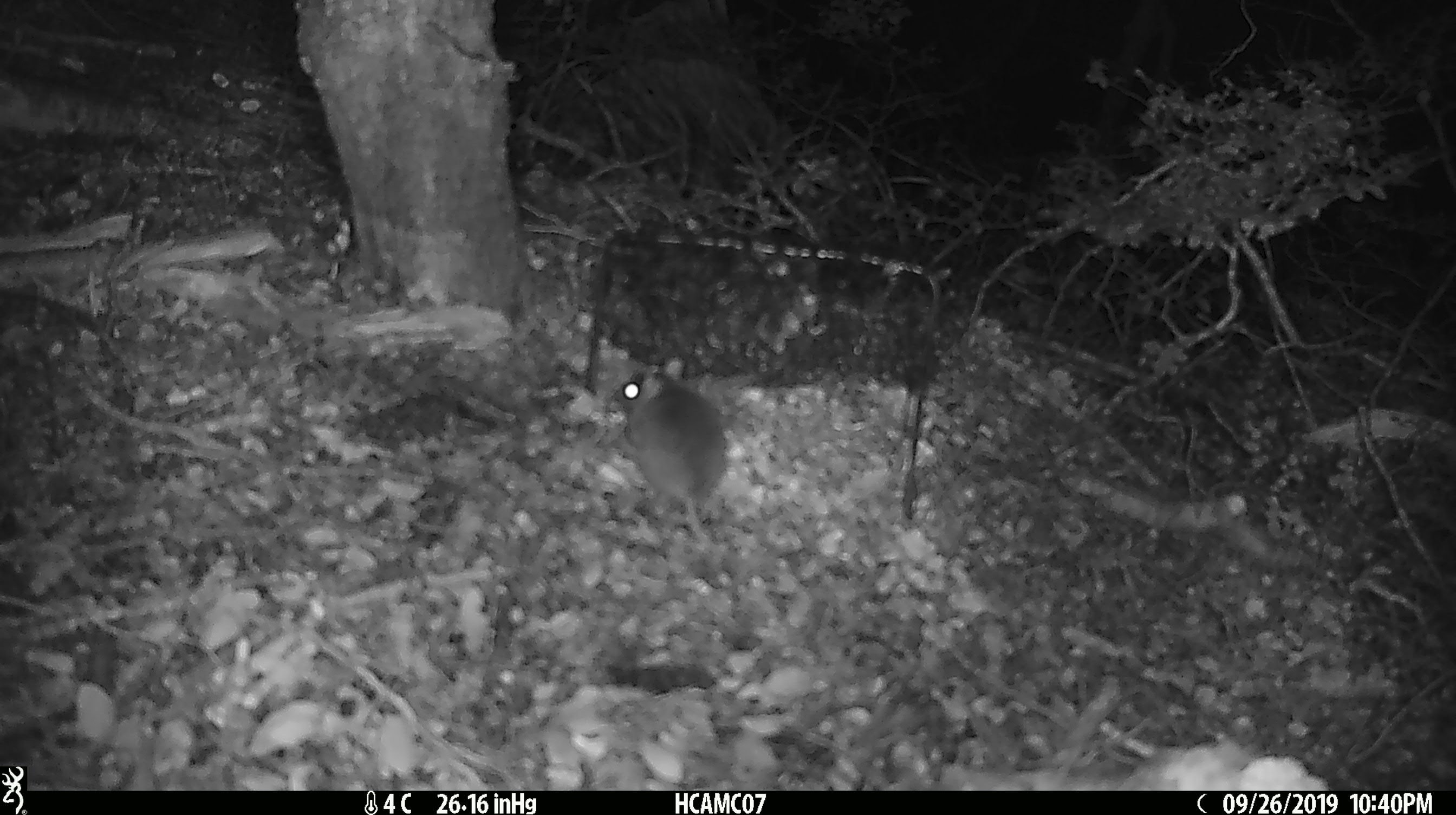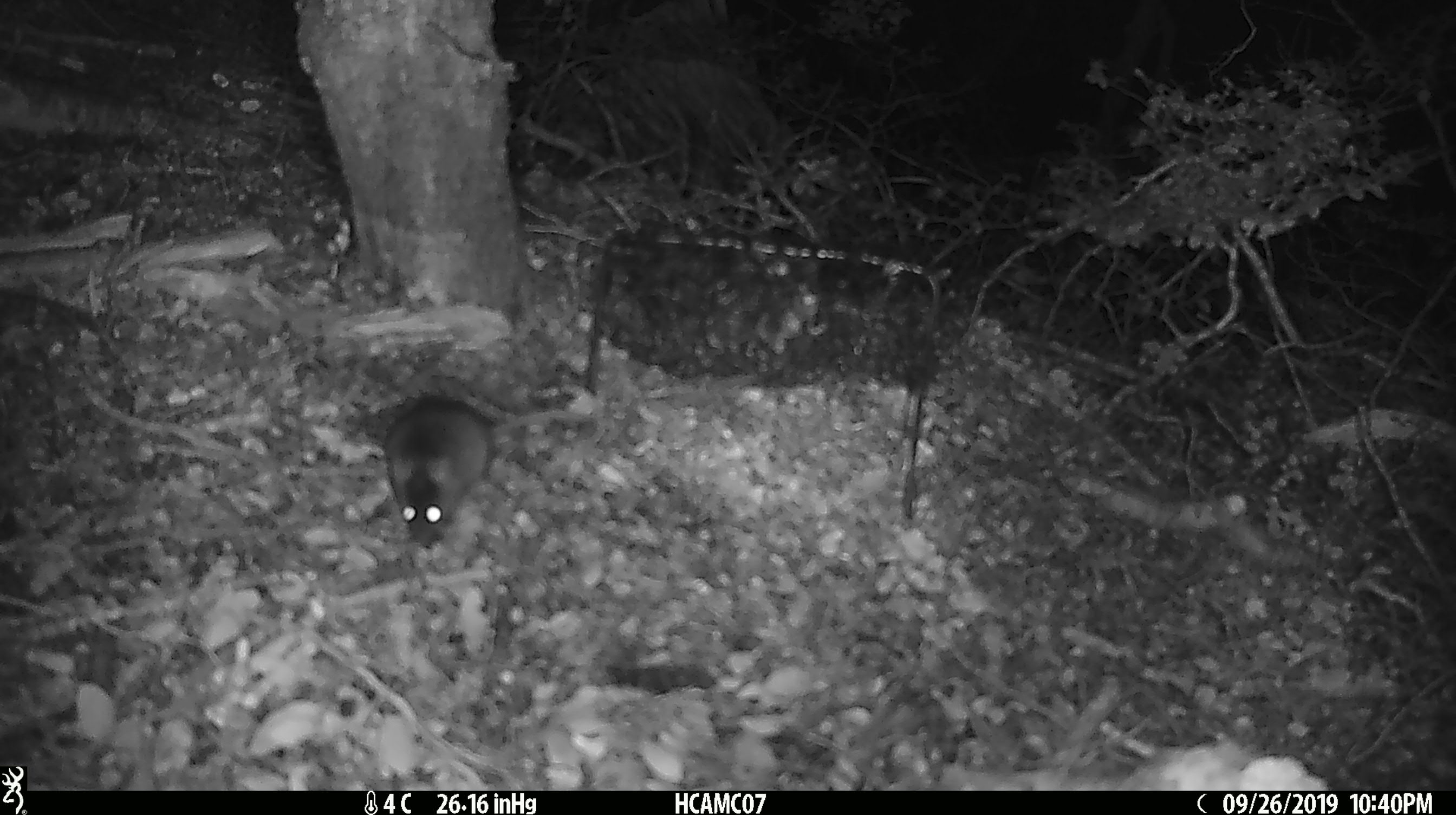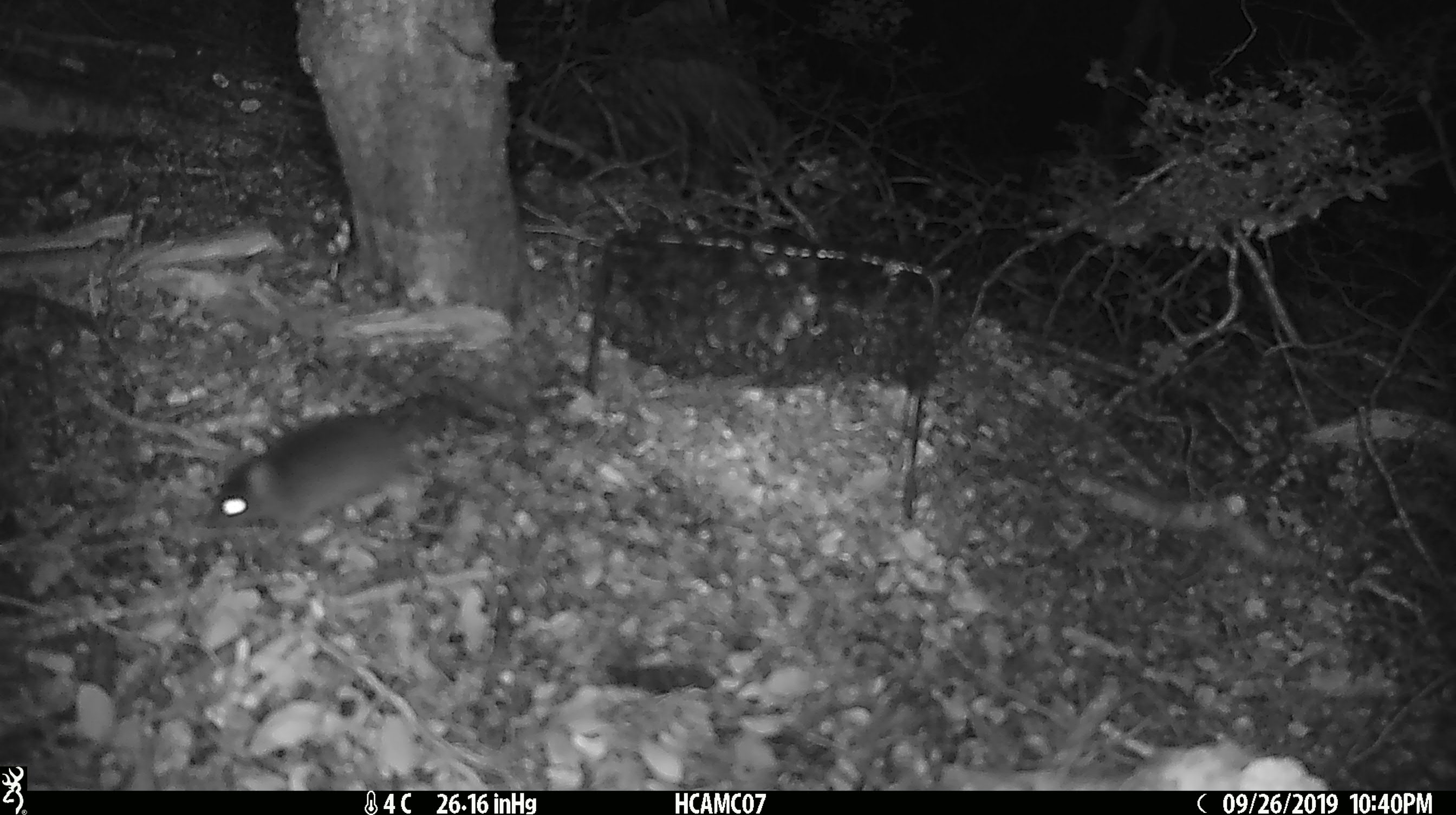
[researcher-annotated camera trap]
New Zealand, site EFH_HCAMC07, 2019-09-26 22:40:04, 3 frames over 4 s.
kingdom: Animalia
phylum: Chordata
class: Mammalia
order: Rodentia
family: Muridae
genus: Mus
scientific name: Mus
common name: mouse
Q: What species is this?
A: Mouse (Mus).